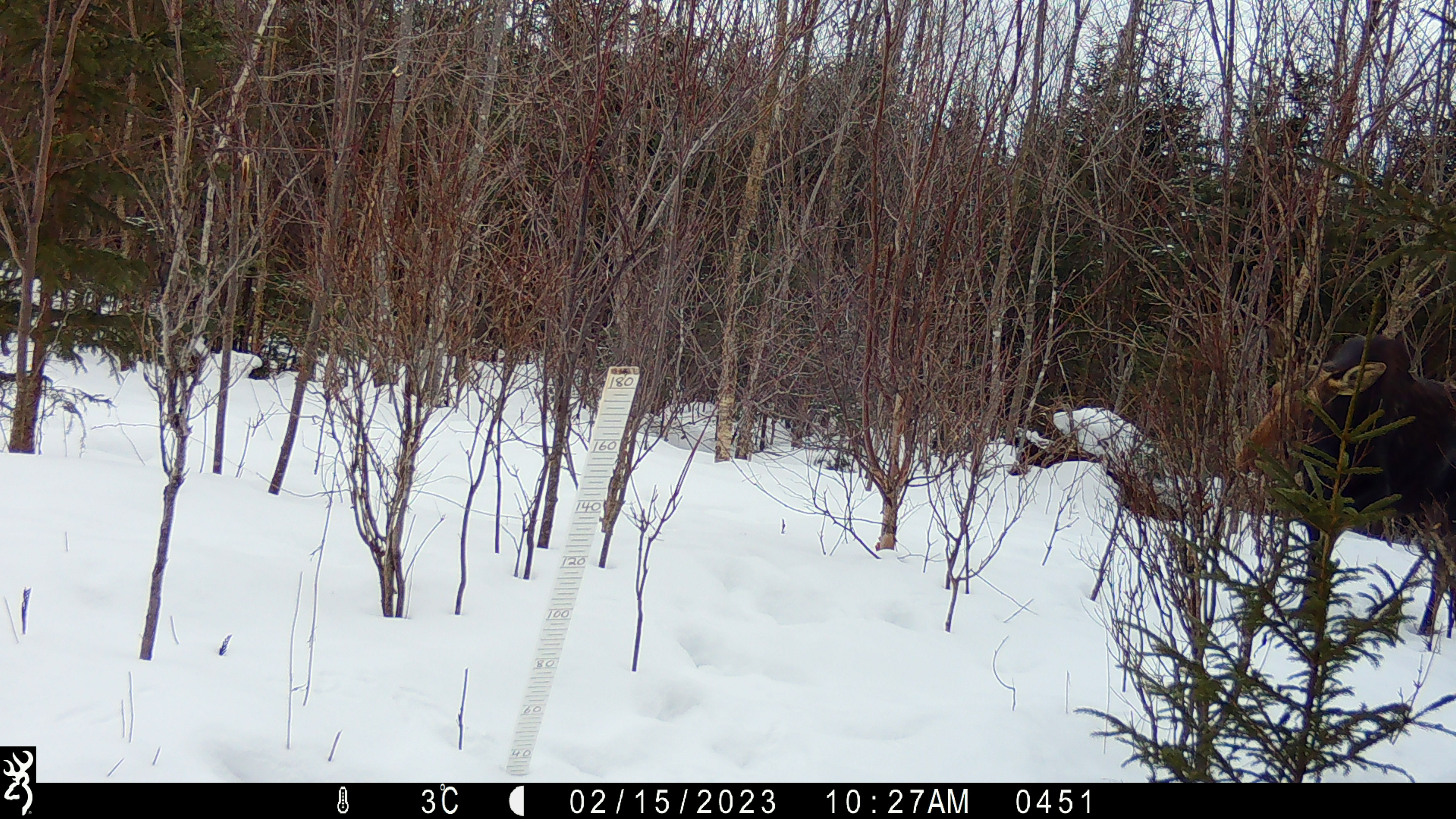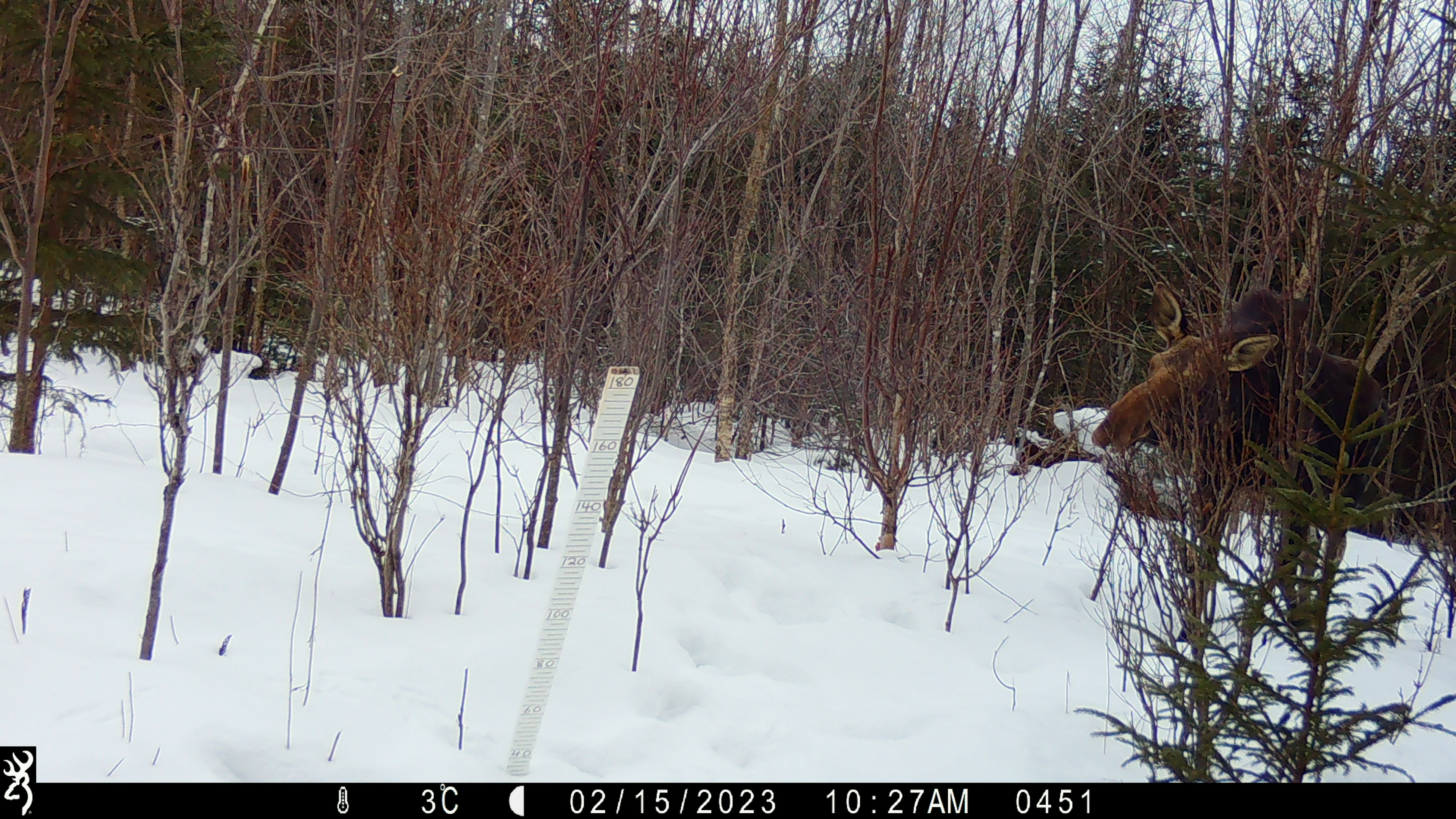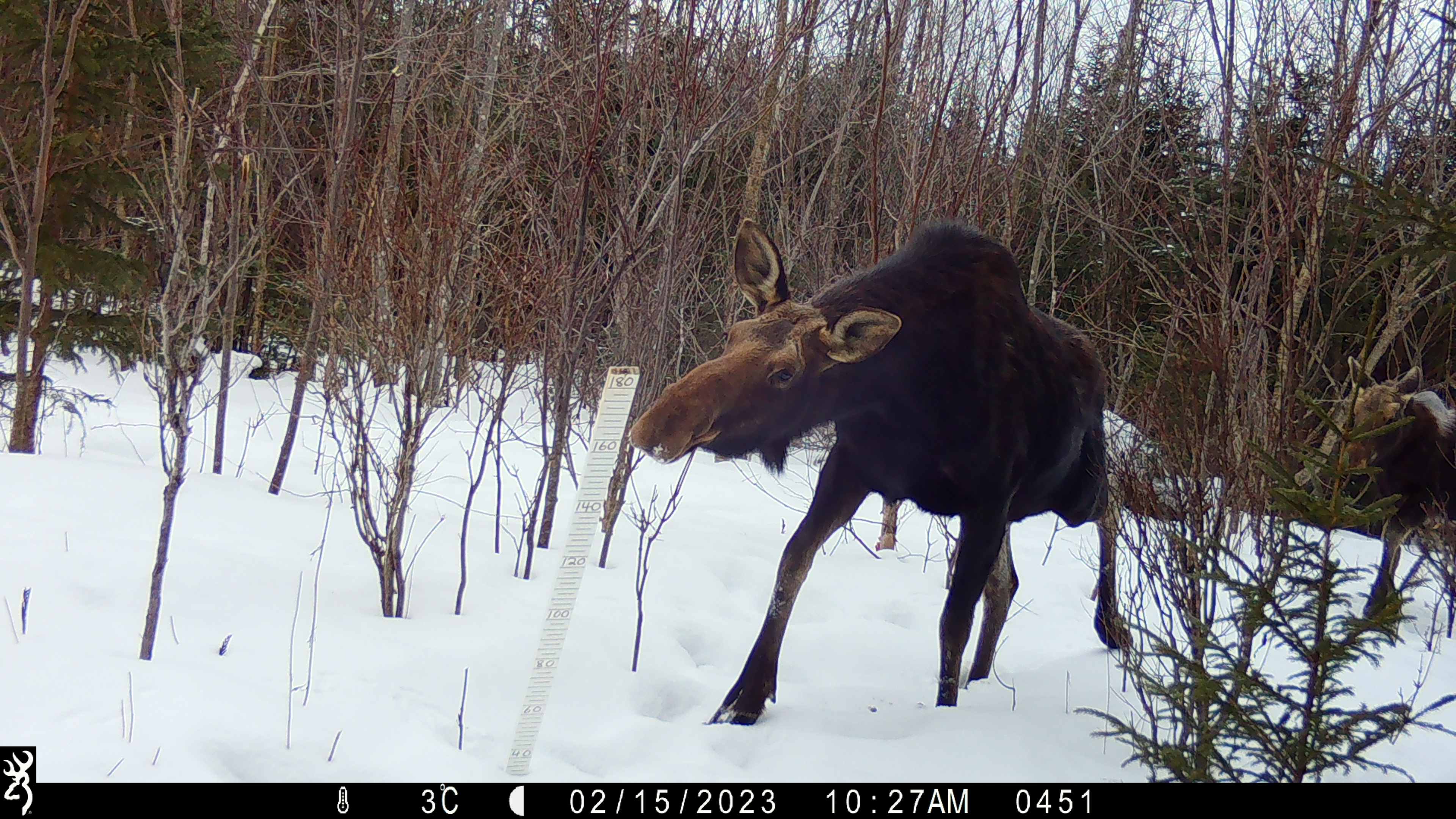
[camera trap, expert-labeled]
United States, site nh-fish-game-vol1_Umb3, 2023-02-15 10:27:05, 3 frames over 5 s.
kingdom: Animalia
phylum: Chordata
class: Mammalia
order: Artiodactyla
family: Cervidae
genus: Alces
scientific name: Alces alces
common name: moose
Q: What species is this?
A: Moose (Alces alces).